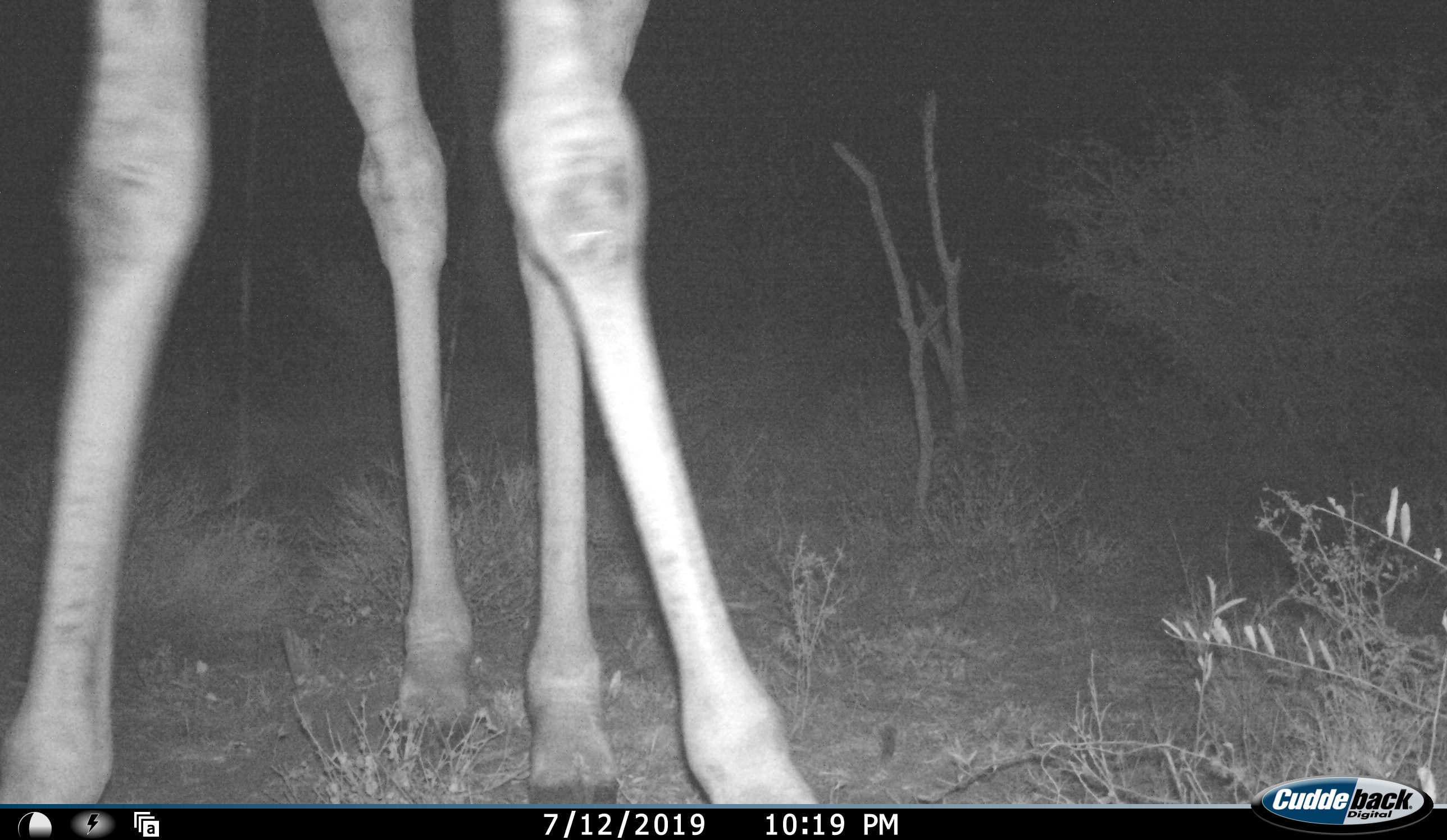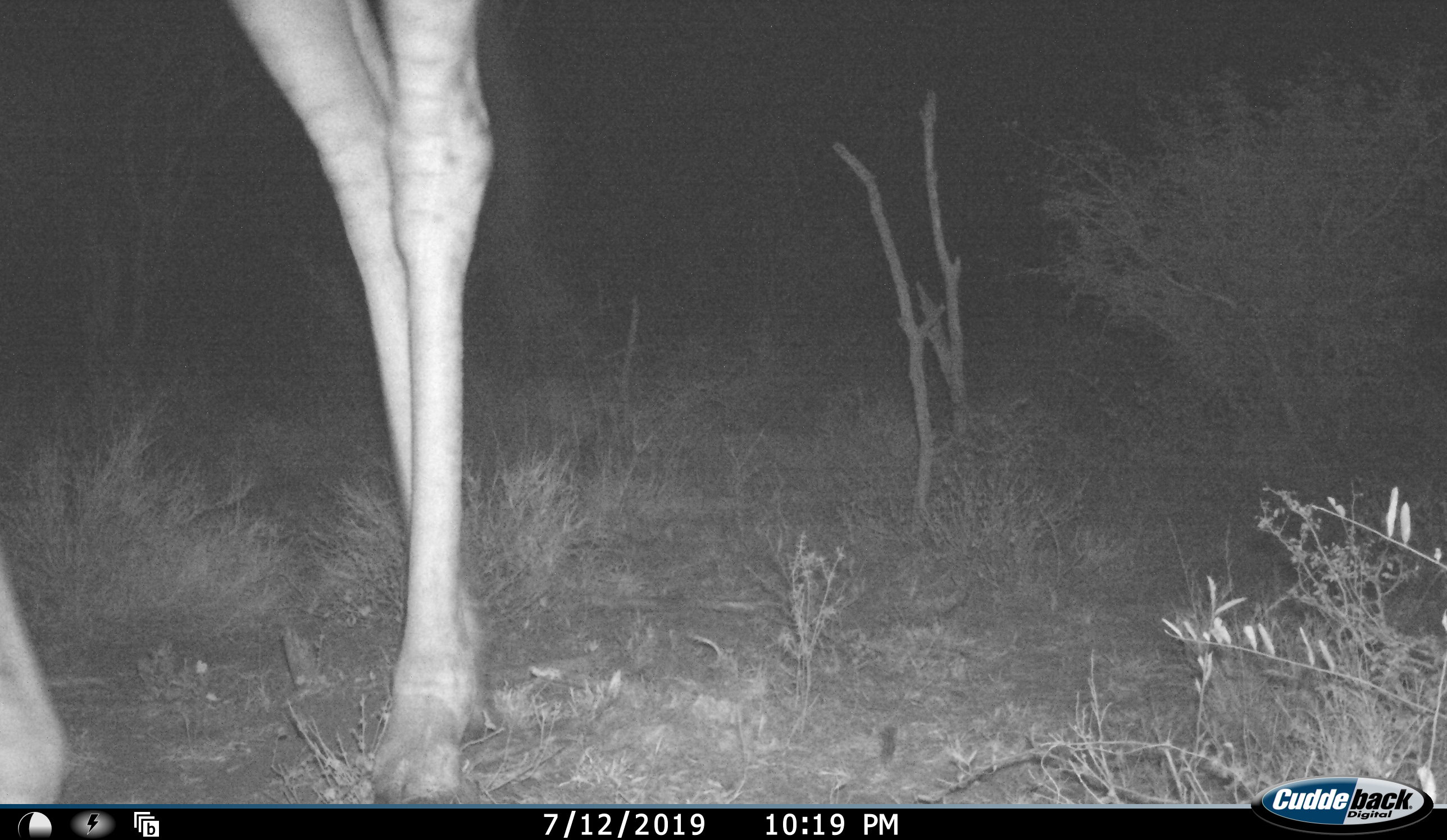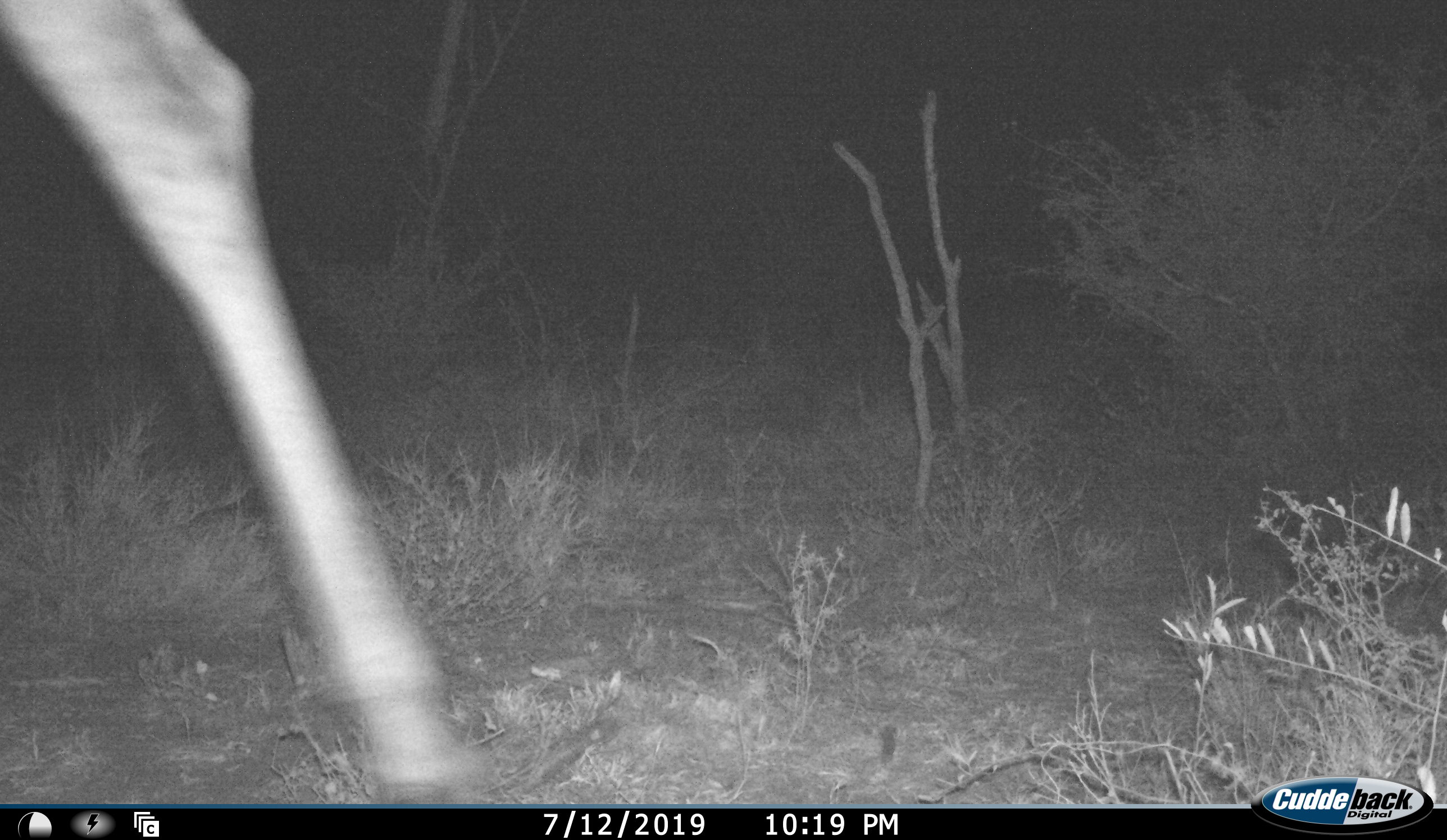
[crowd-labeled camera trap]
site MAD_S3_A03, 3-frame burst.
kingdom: Animalia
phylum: Chordata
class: Mammalia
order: Artiodactyla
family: Giraffidae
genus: Giraffa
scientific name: Giraffa camelopardalis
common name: giraffe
Giraffe (Giraffa camelopardalis), count 1. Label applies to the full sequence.